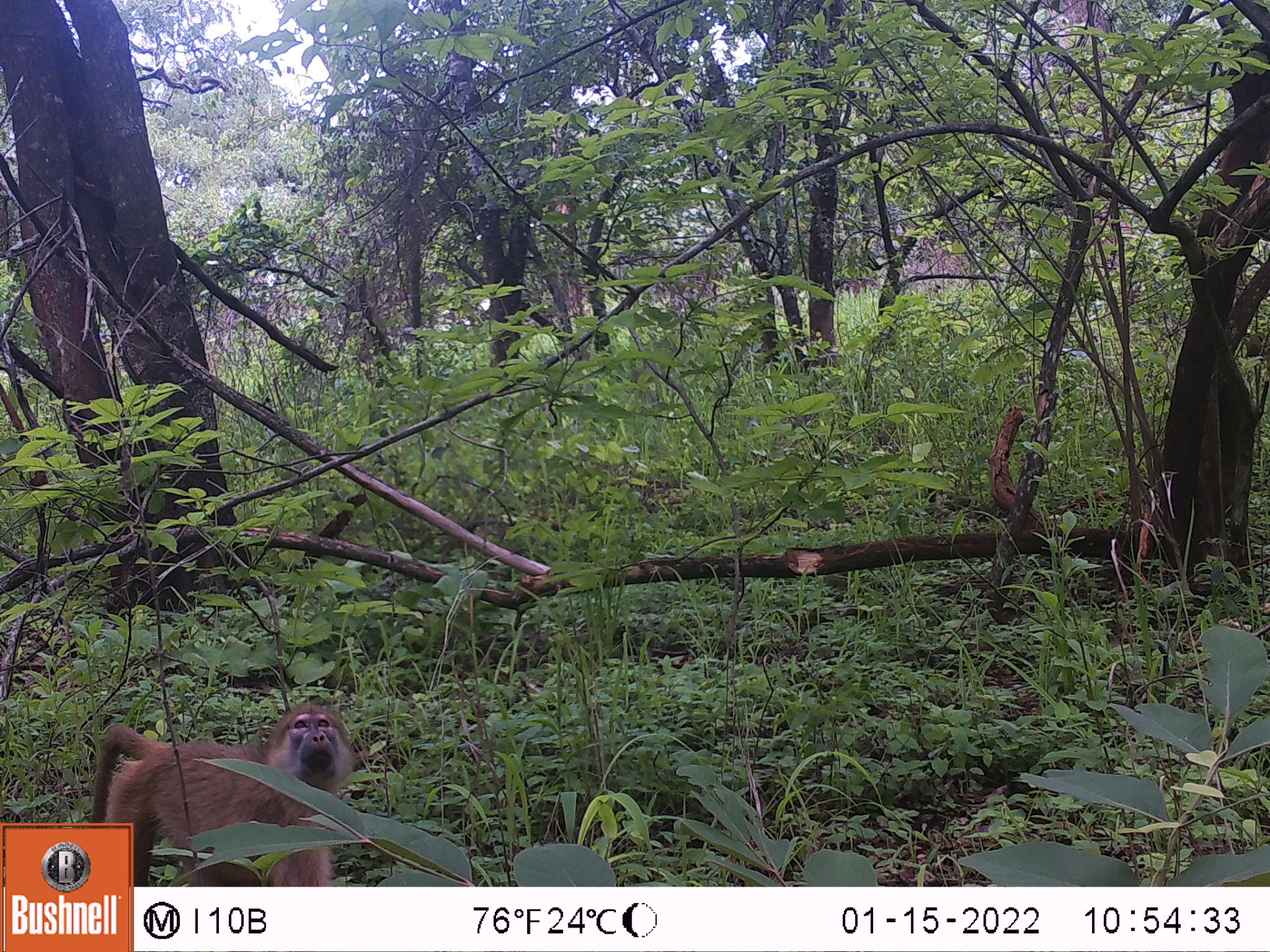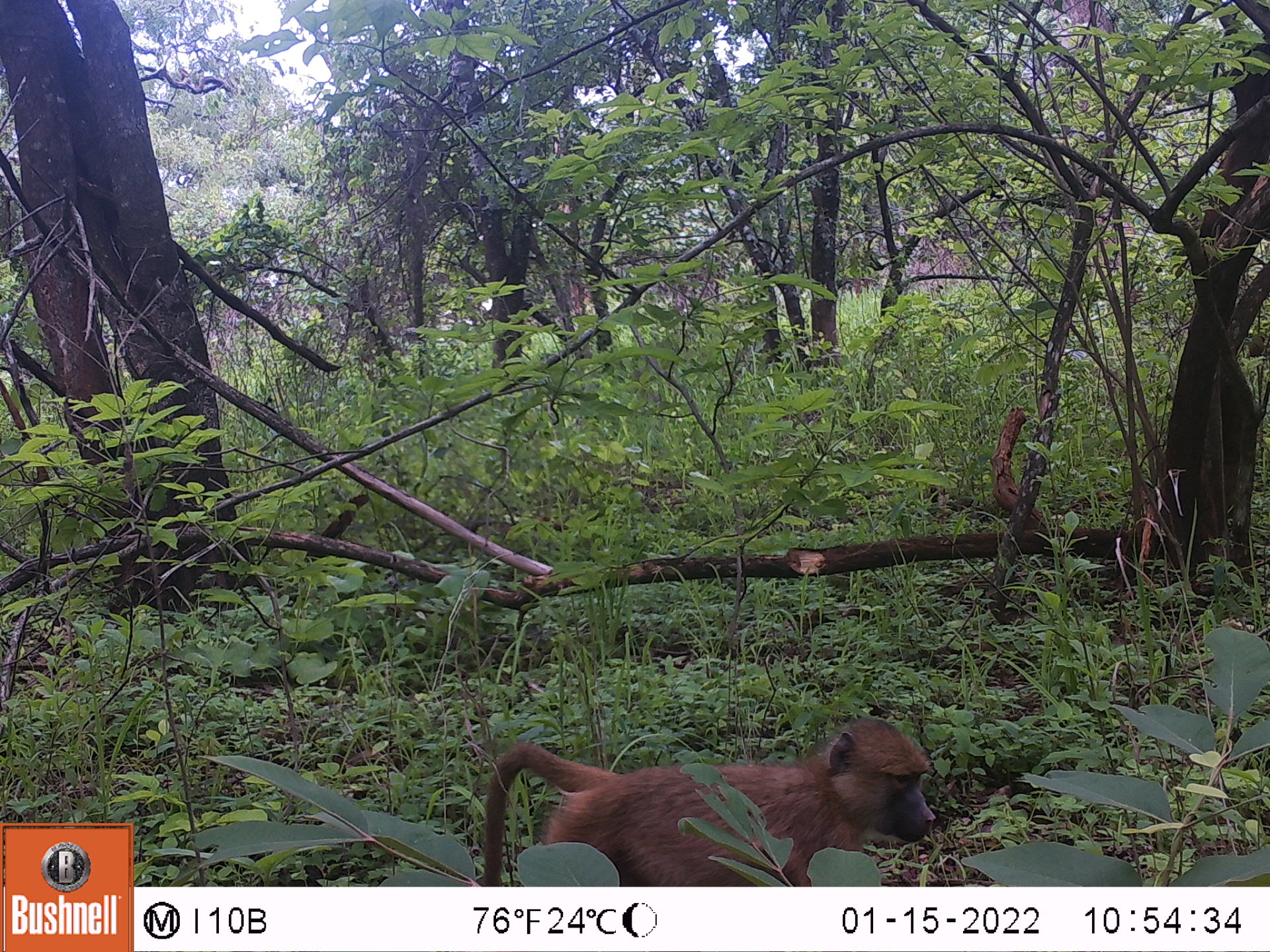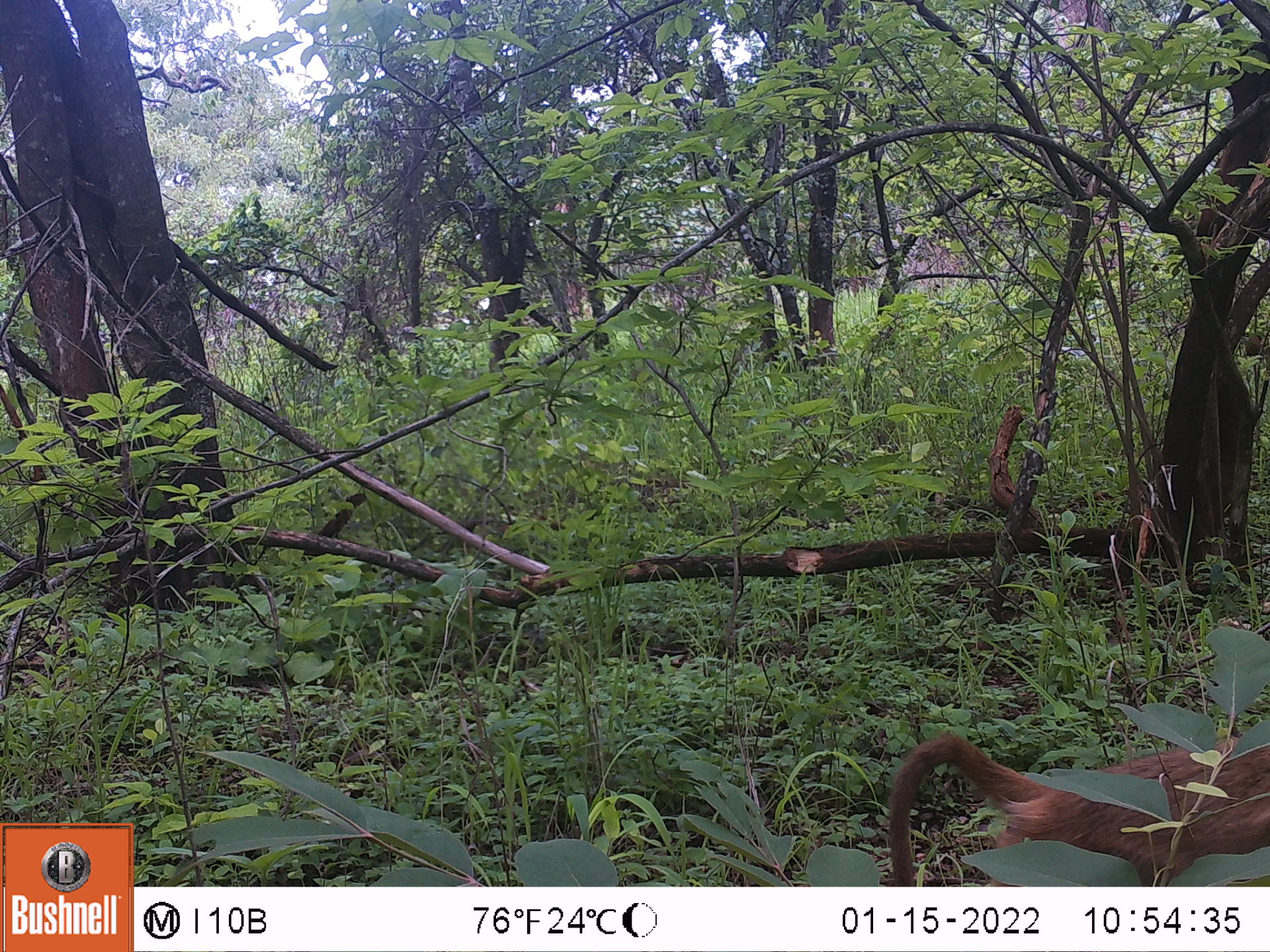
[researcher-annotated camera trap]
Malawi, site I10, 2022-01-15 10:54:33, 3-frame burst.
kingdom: Animalia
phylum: Chordata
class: Mammalia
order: Primates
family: Cercopithecidae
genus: Papio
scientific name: Papio cynocephalus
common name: yellow baboon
Yellow baboon (Papio cynocephalus), count 1.